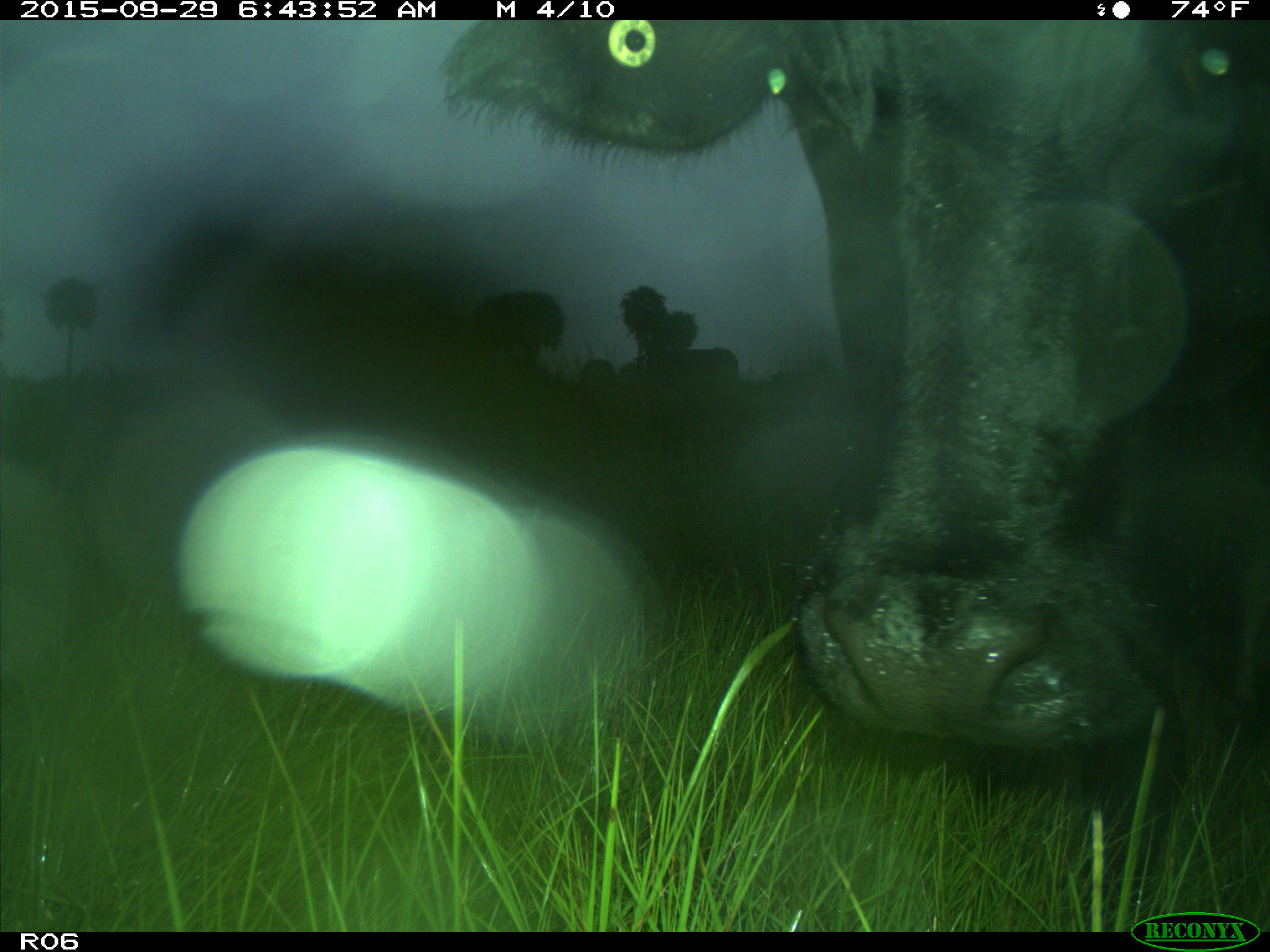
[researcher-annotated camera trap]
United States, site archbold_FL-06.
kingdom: Animalia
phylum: Chordata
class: Mammalia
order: Artiodactyla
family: Bovidae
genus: Bos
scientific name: Bos taurus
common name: domestic cow